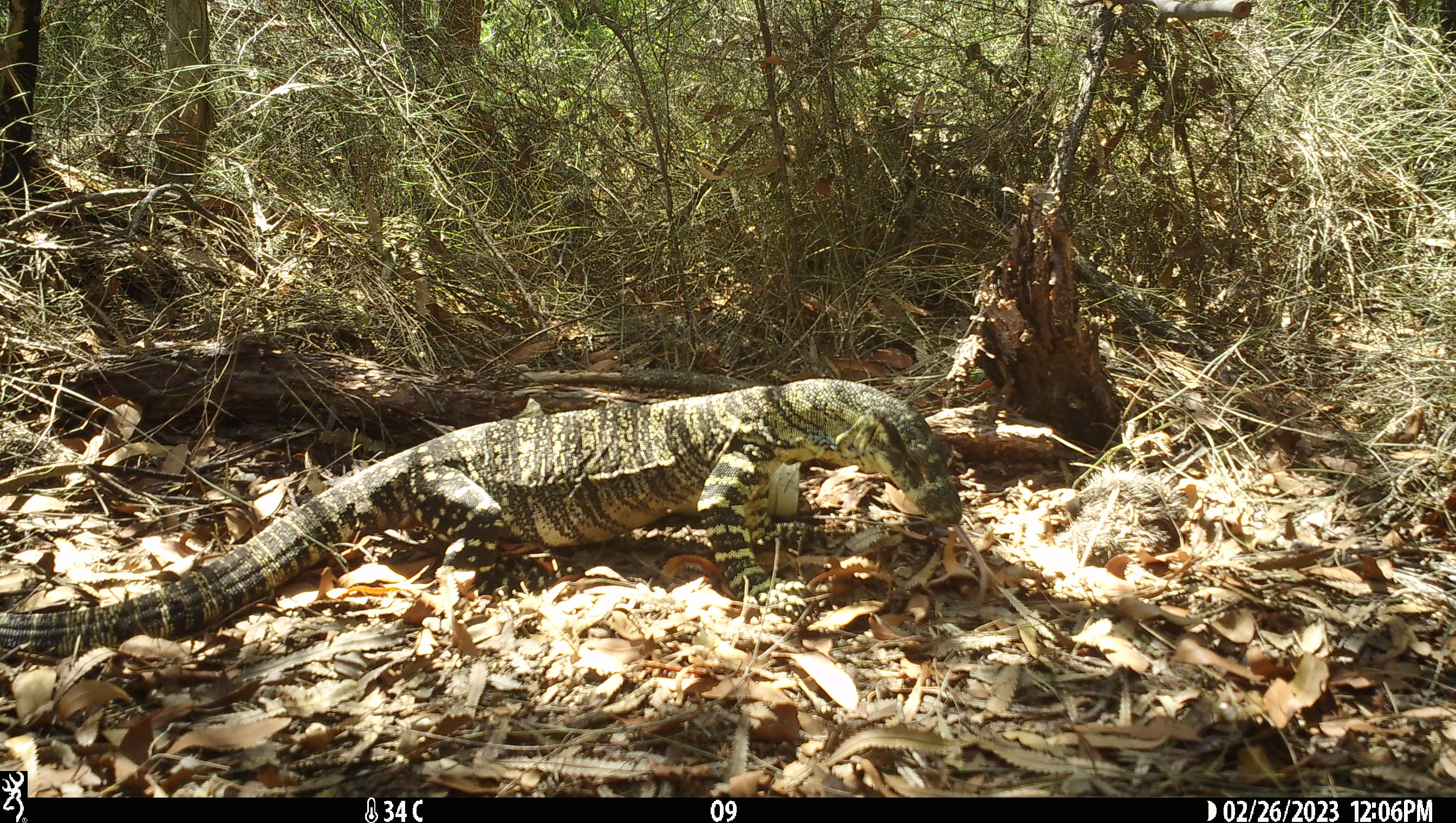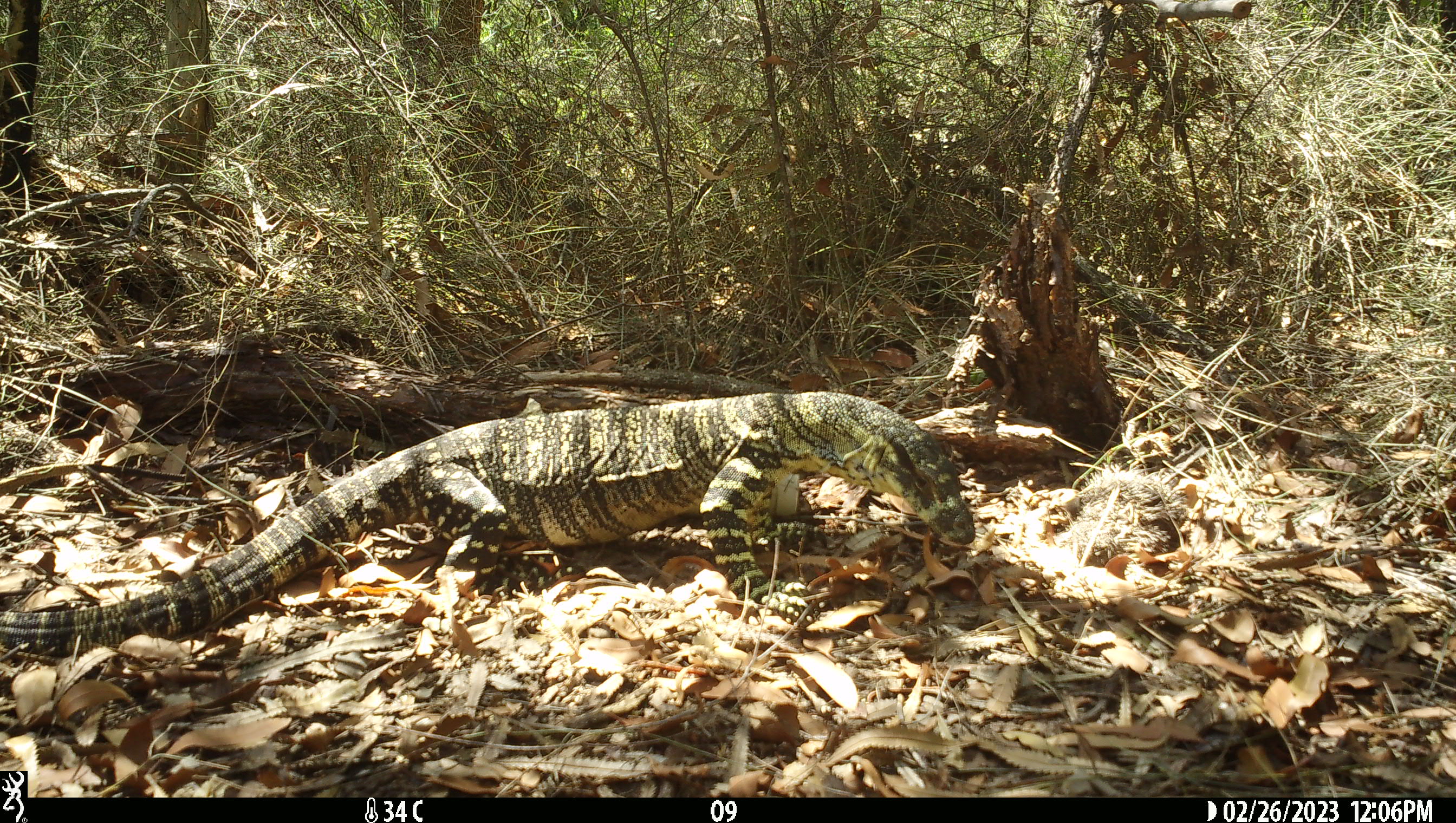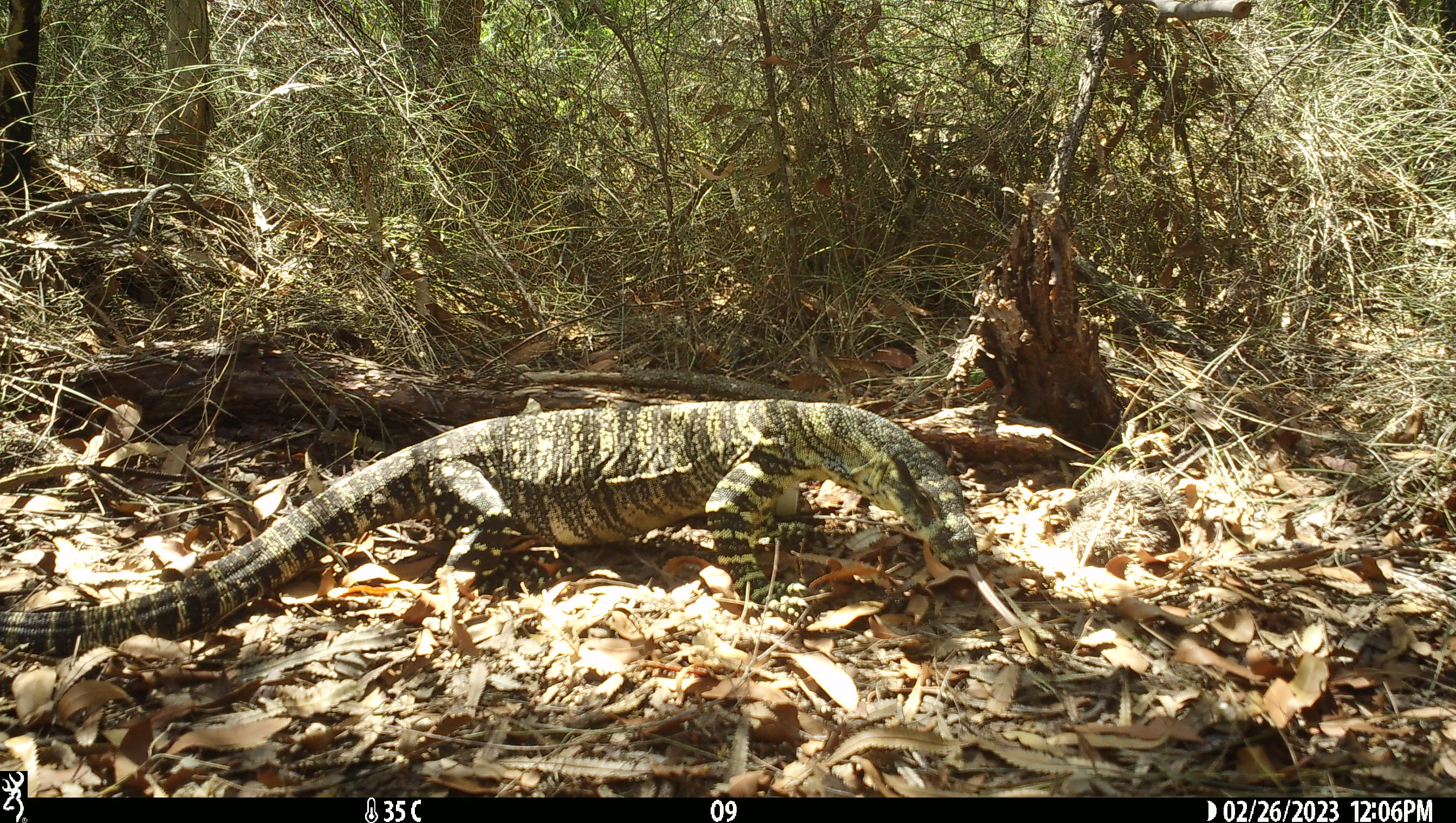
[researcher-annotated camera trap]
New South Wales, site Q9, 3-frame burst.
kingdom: Animalia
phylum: Chordata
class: Reptilia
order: Squamata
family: Varanidae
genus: Varanus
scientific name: Varanus varius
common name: lace monitor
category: goanna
Goanna (lace monitor) (Varanus varius).